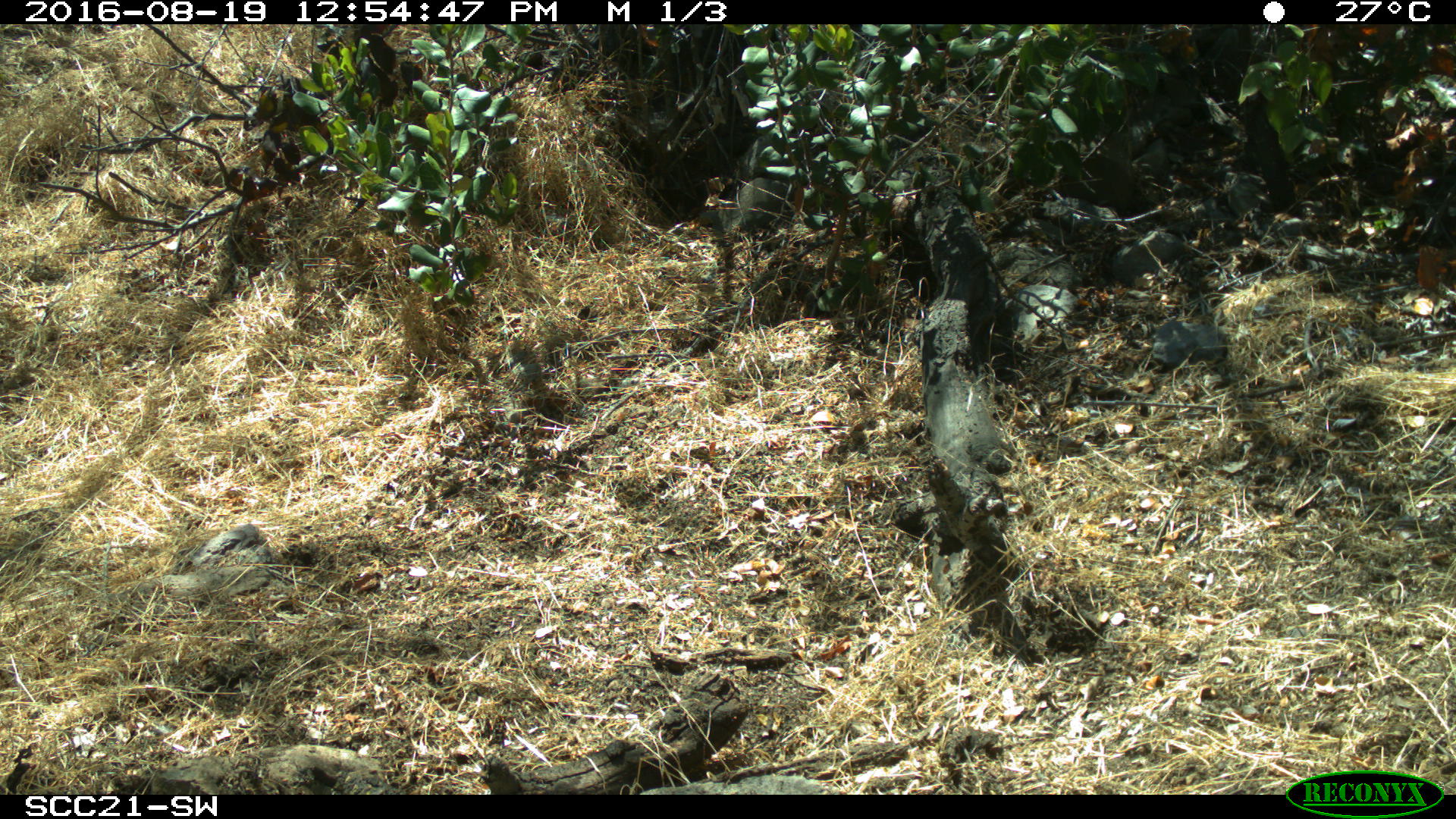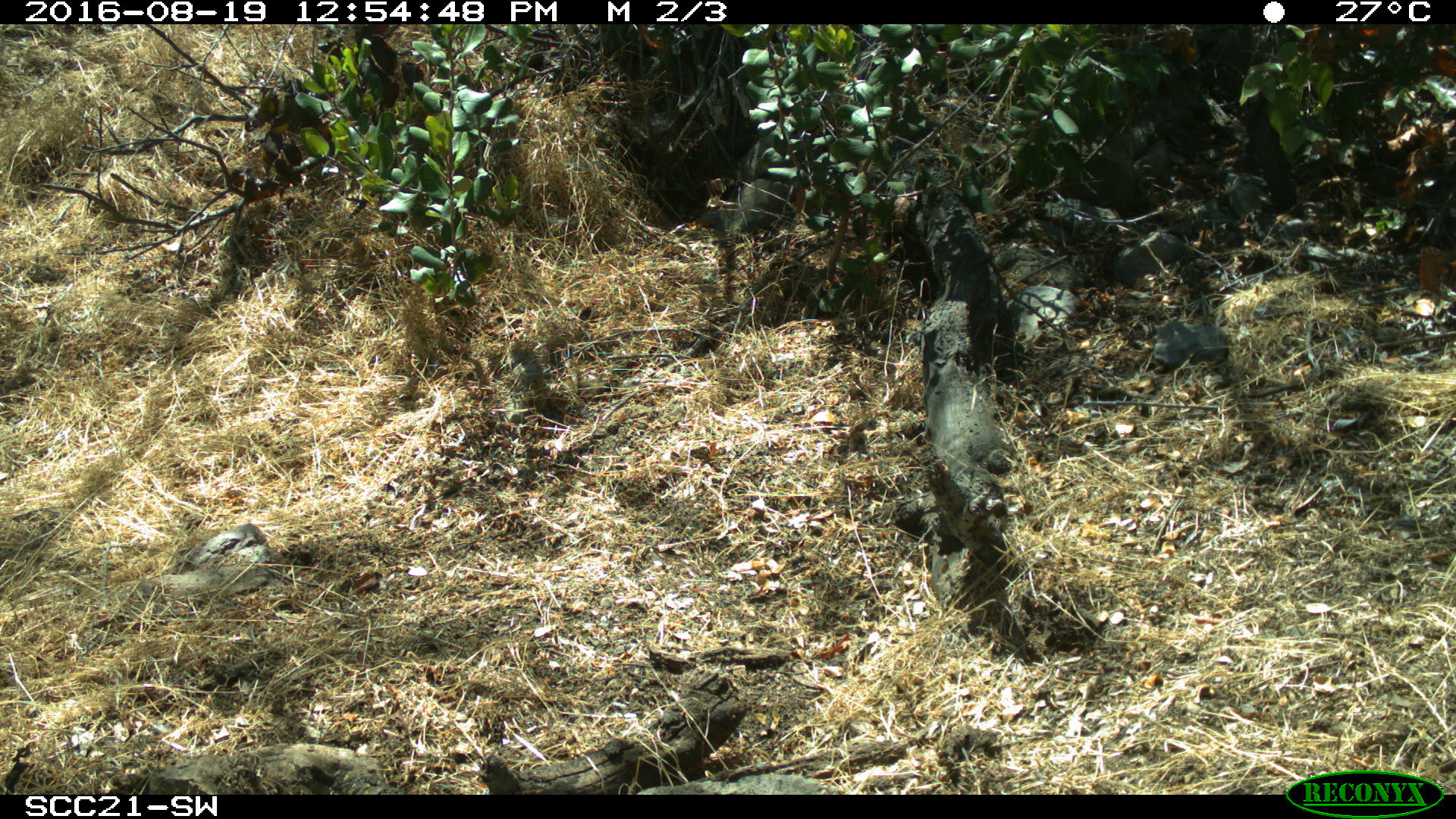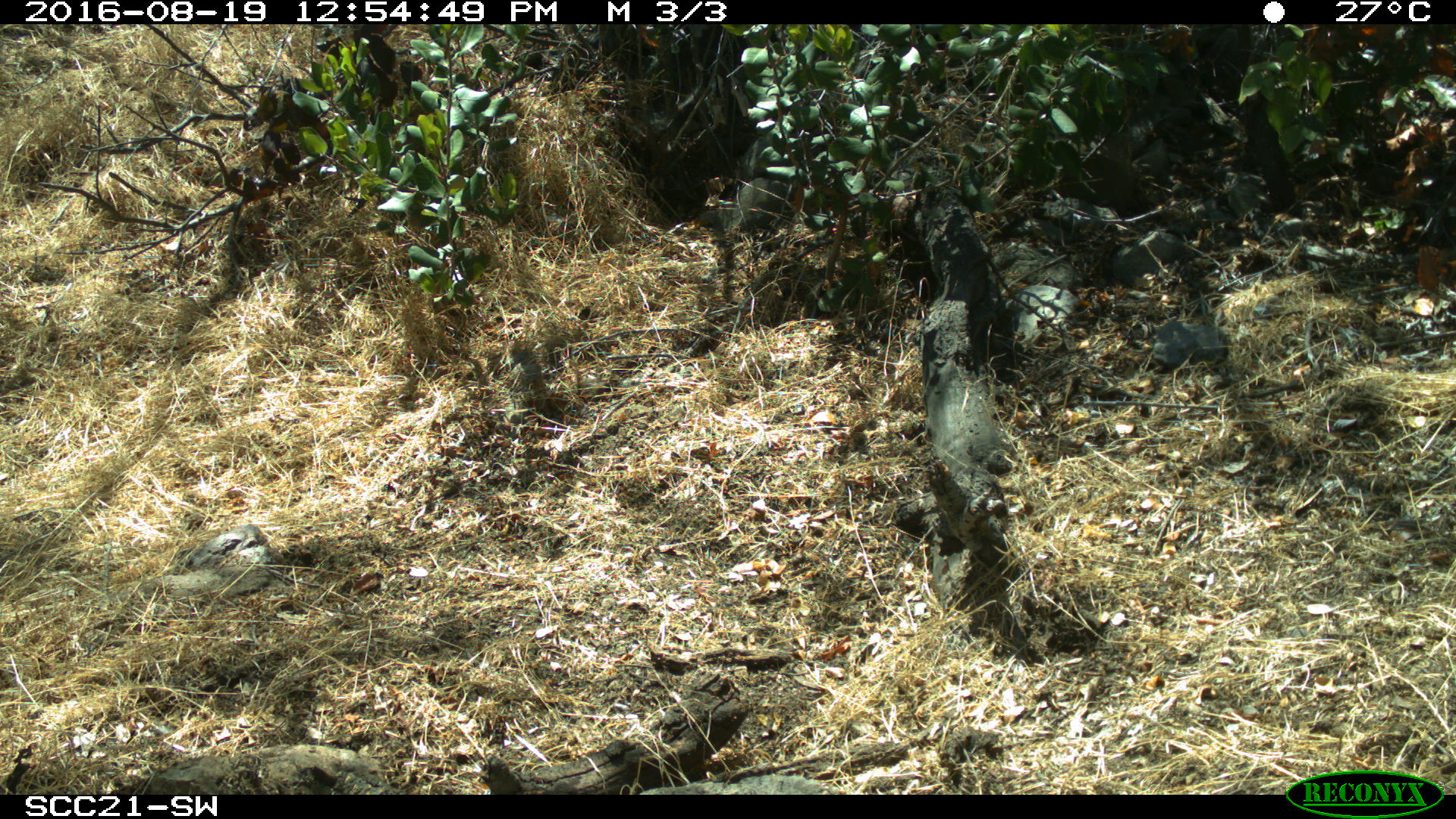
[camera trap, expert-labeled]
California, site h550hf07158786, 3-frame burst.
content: no animal present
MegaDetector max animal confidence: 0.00